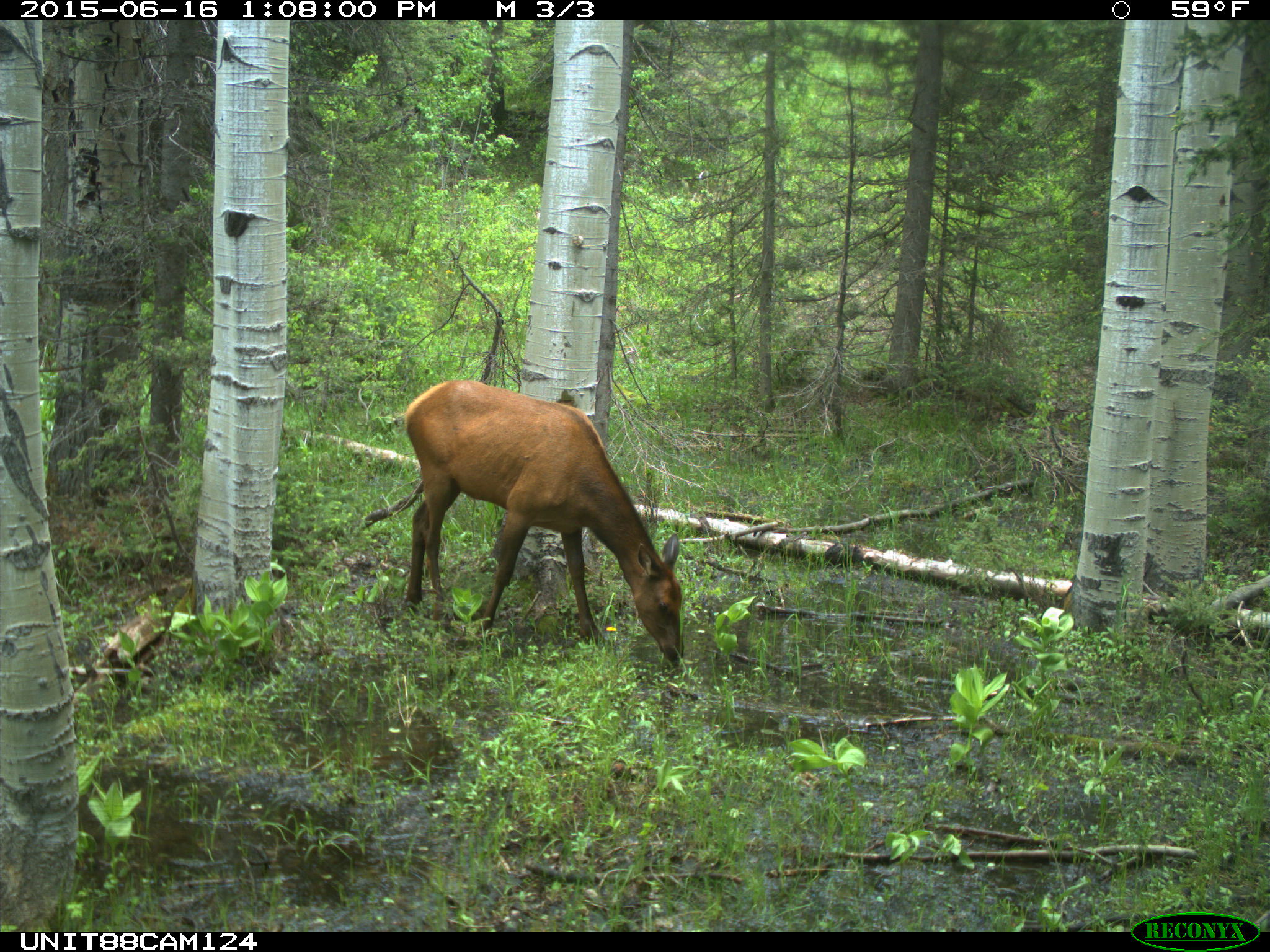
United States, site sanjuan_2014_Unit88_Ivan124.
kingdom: Animalia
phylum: Chordata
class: Mammalia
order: Artiodactyla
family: Cervidae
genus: Cervus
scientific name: Cervus elaphus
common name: red deer